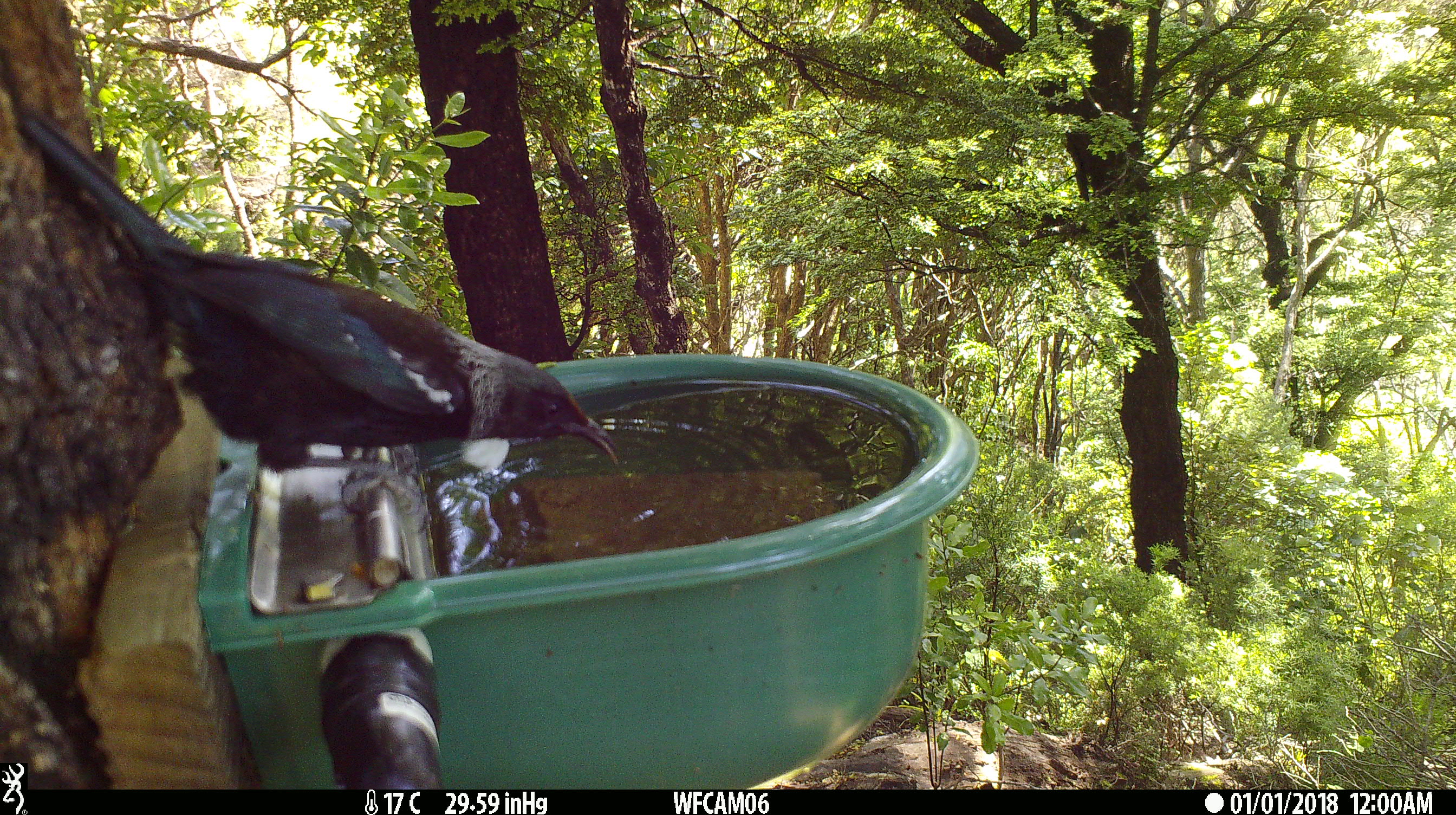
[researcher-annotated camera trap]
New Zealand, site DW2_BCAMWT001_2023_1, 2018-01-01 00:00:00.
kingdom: Animalia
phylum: Chordata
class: Aves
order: Passeriformes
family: Meliphagidae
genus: Prosthemadera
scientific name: Prosthemadera novaeseelandiae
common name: tui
Tui (Prosthemadera novaeseelandiae).